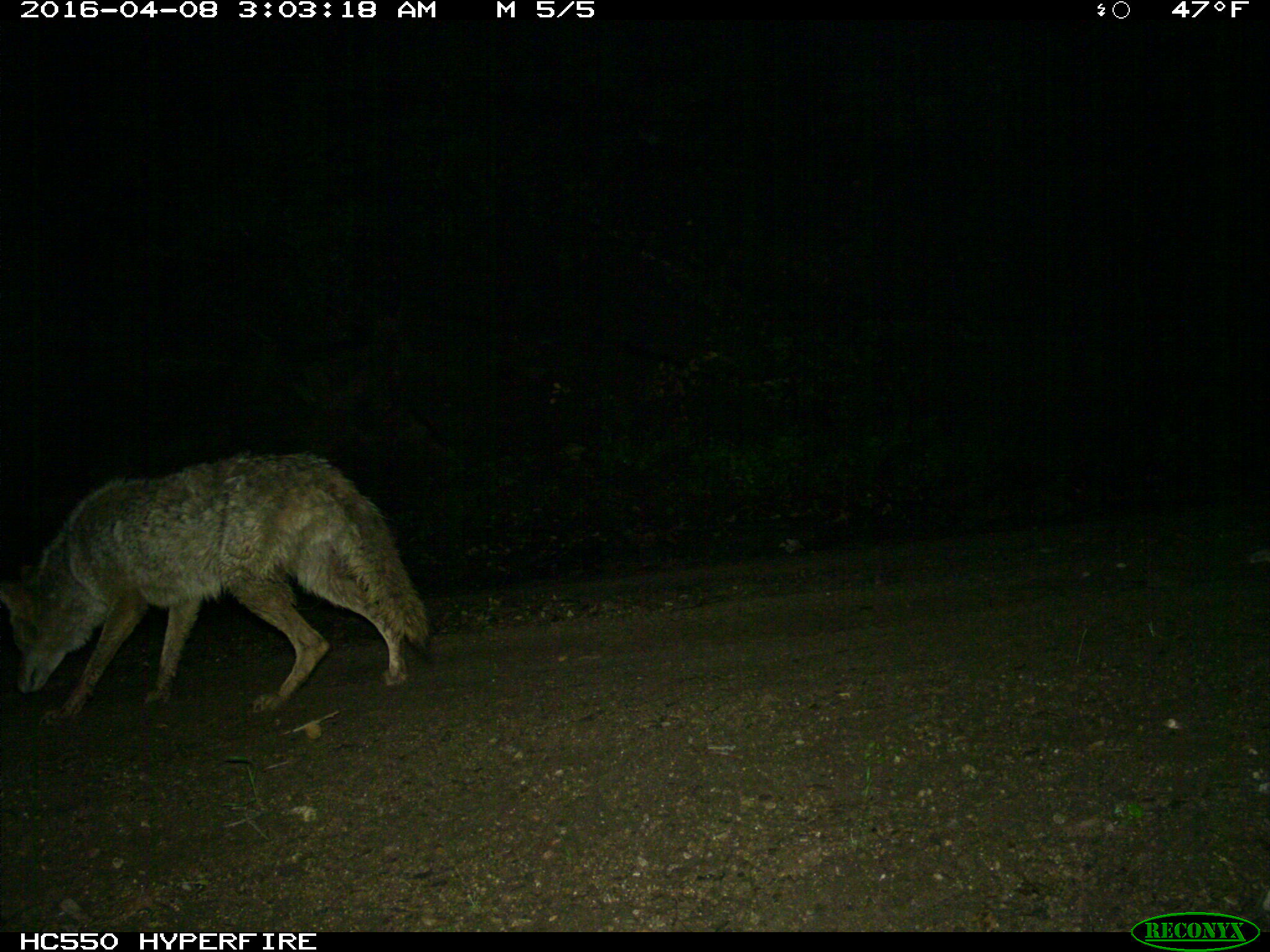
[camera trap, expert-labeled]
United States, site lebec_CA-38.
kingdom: Animalia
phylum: Chordata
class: Mammalia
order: Carnivora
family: Canidae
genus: Canis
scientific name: Canis latrans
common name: coyote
Canis latrans (coyote).